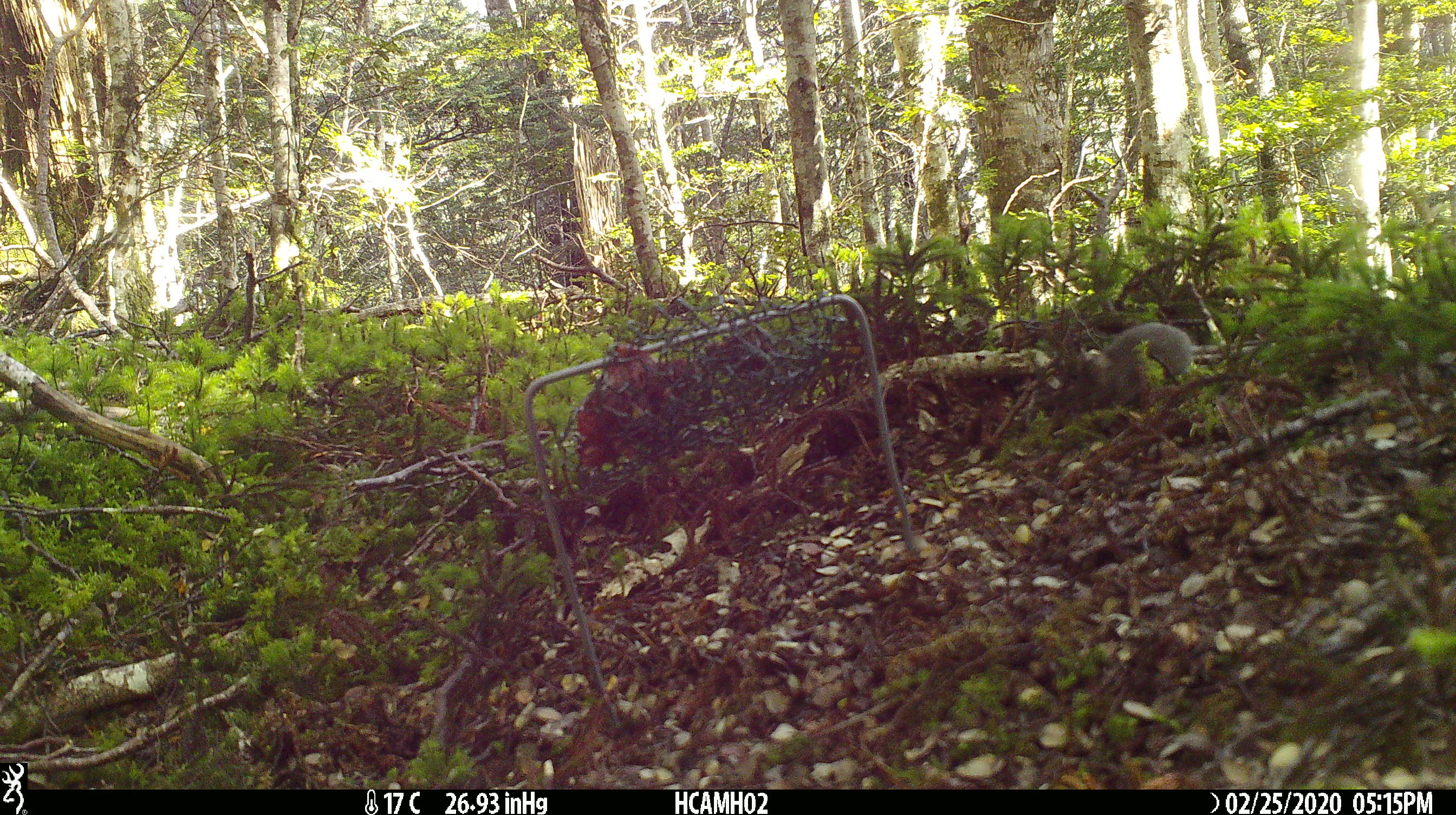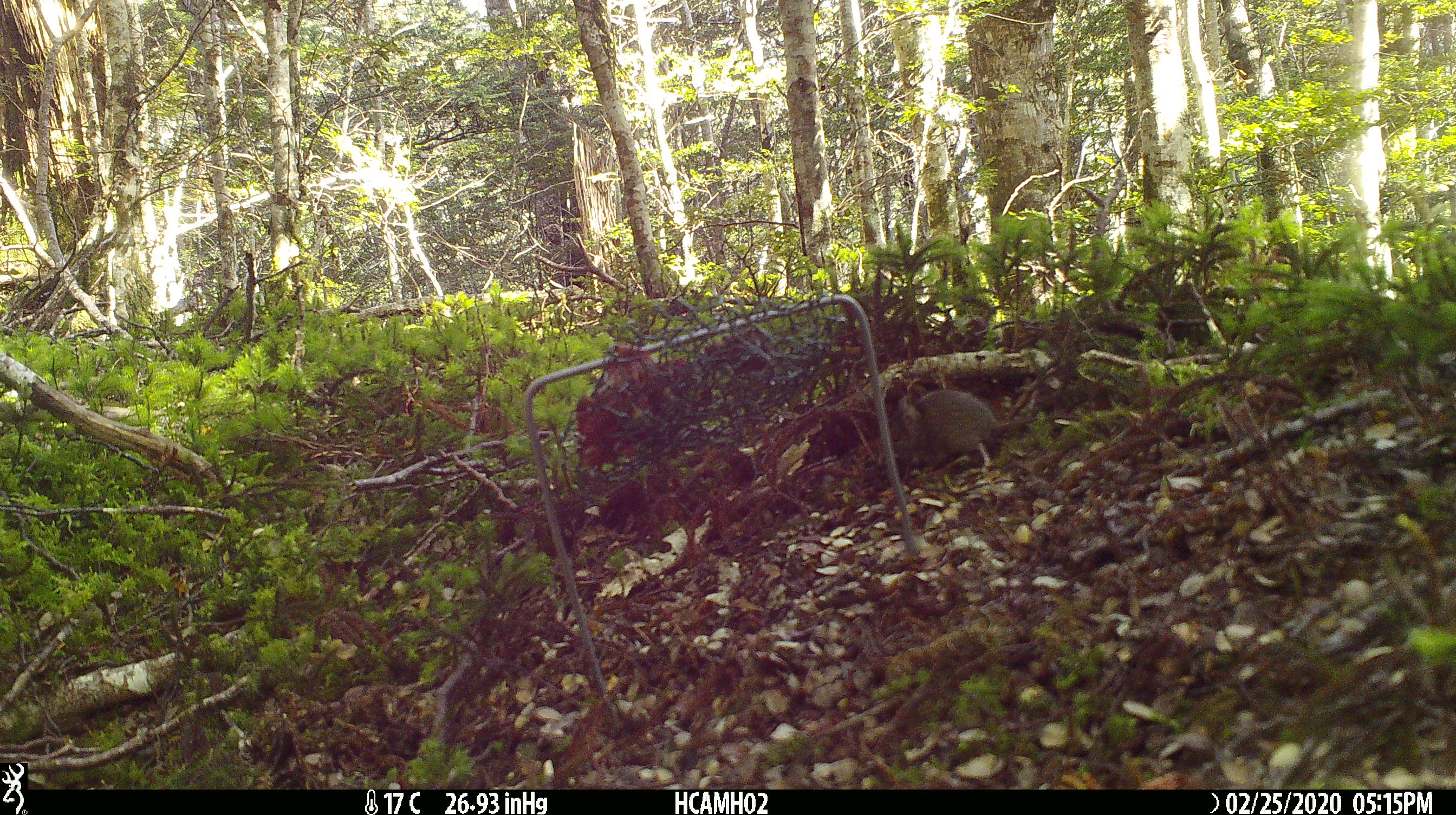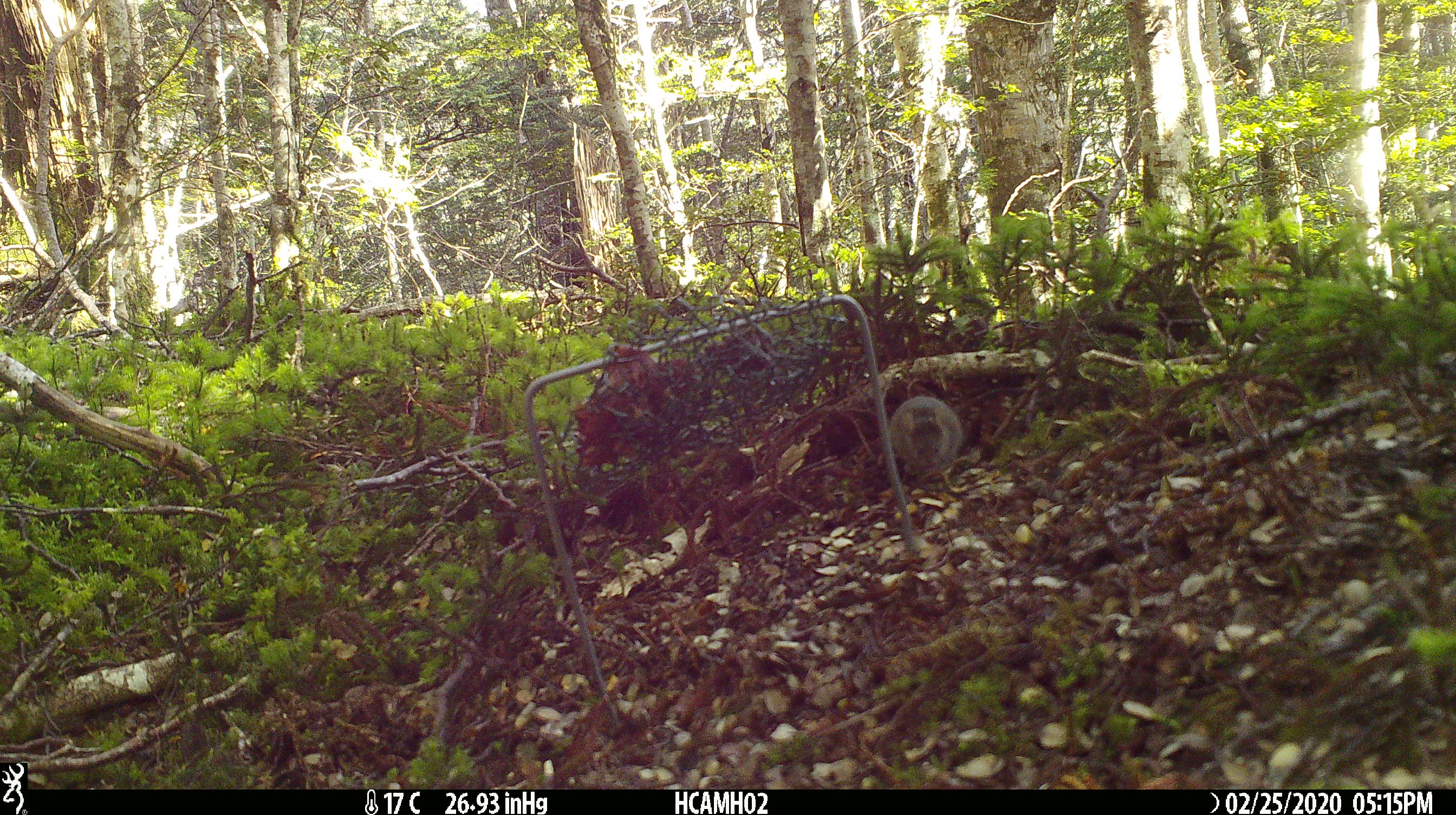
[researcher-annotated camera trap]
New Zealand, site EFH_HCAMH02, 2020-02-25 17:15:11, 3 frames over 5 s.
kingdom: Animalia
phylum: Chordata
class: Mammalia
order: Rodentia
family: Muridae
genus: Mus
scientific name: Mus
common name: mouse